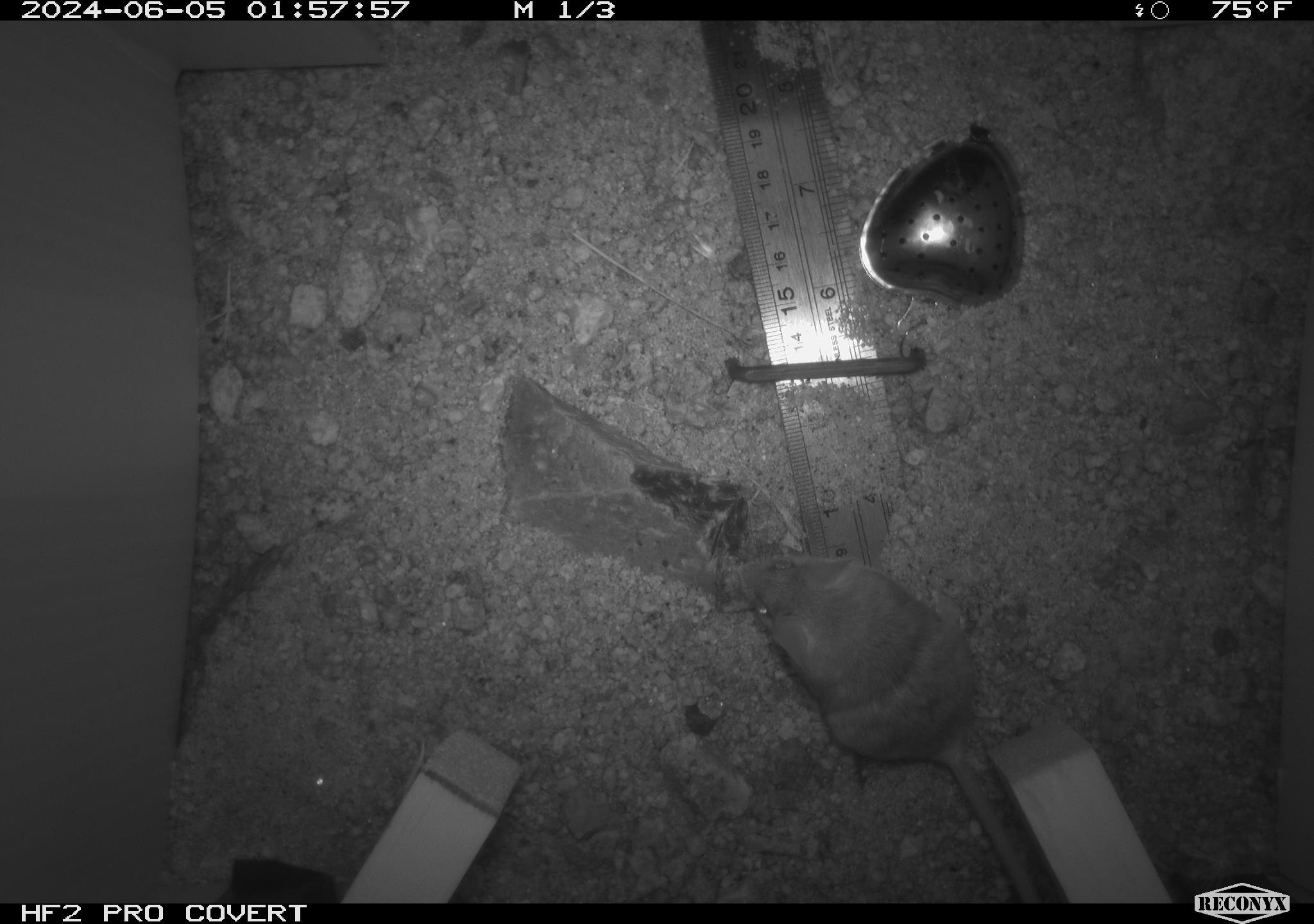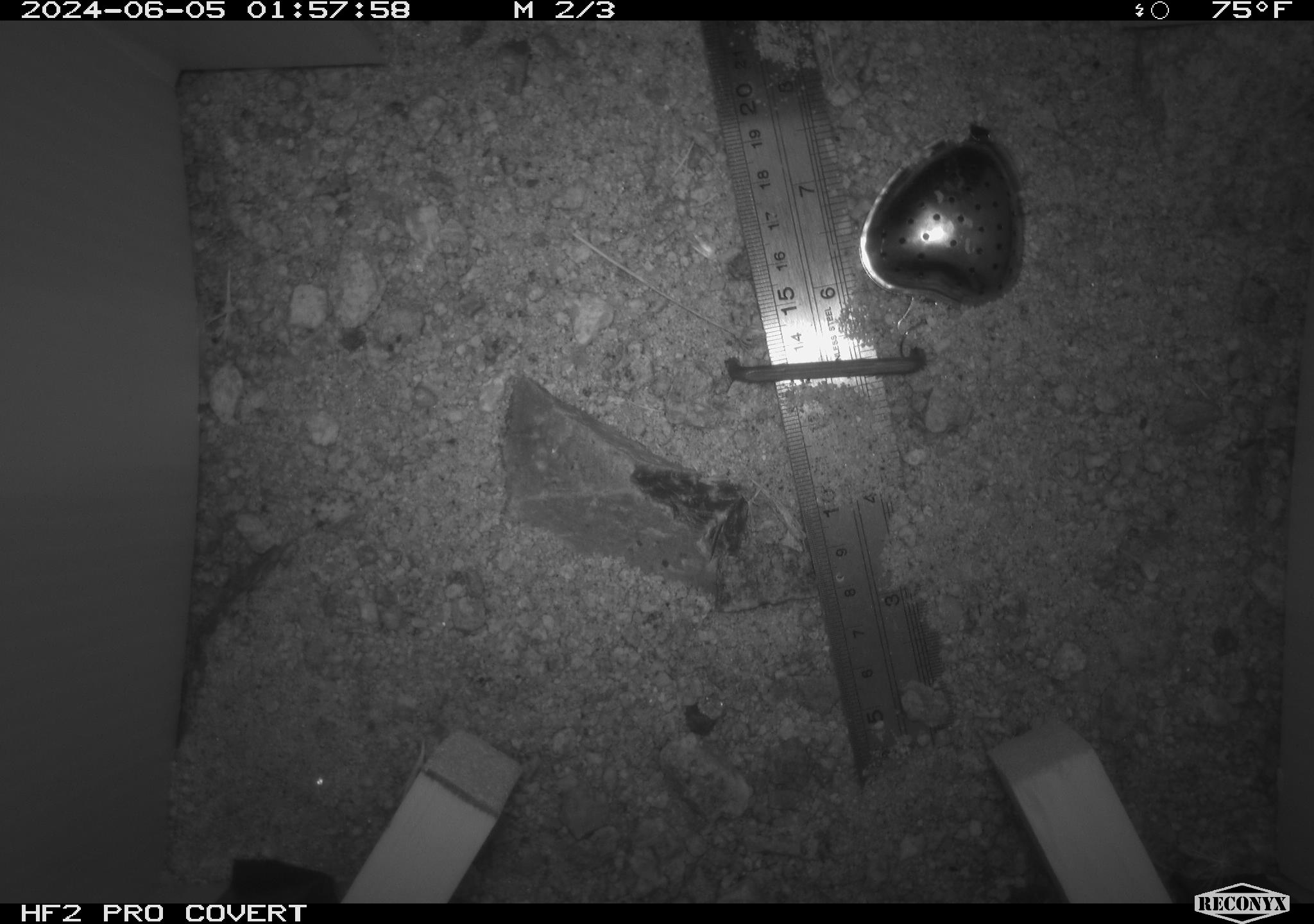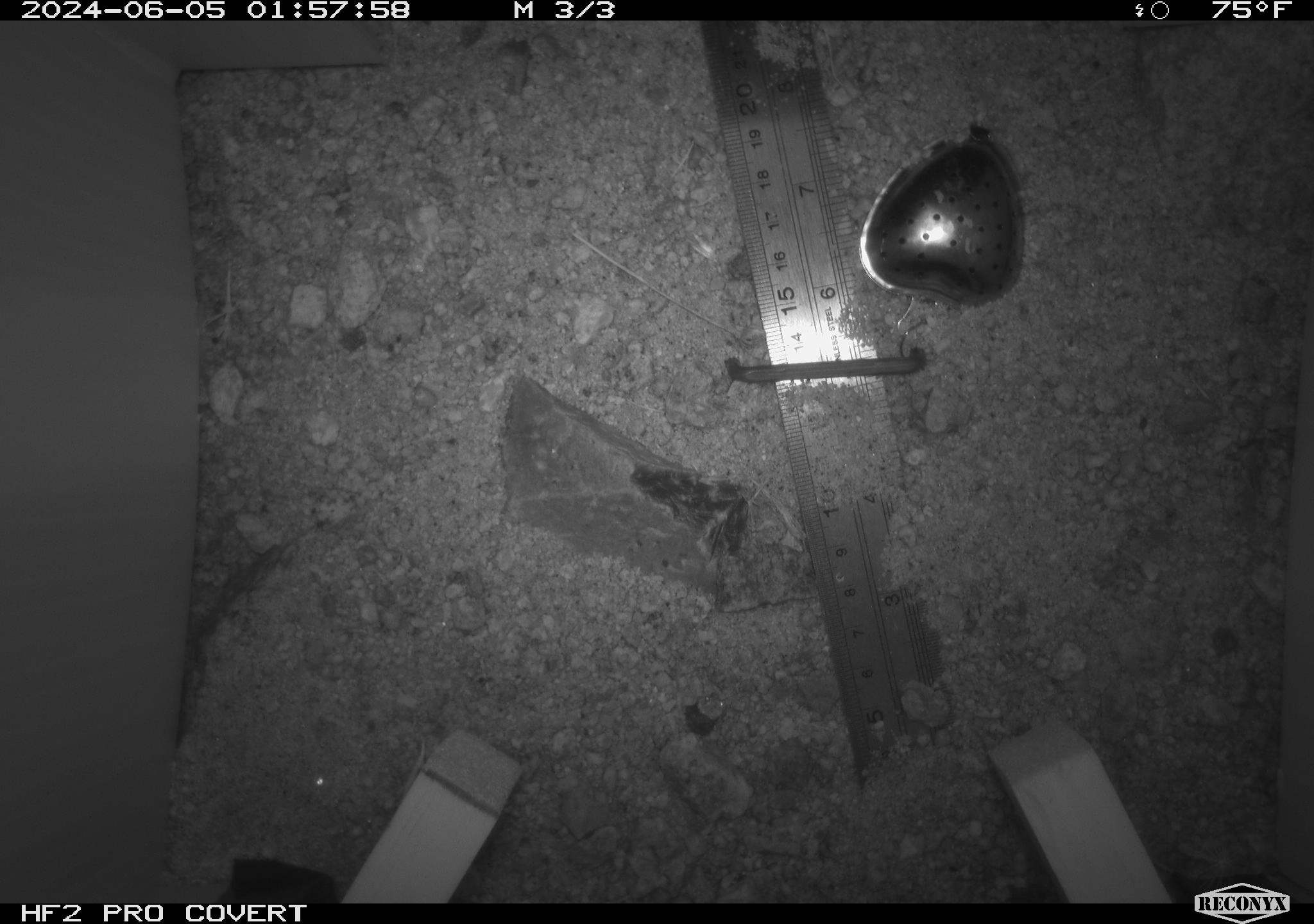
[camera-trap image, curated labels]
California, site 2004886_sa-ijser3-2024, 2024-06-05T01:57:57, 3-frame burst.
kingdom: Animalia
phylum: Chordata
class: Mammalia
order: Rodentia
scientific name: Rodentia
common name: mouse species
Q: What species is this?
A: Mouse species (Rodentia).